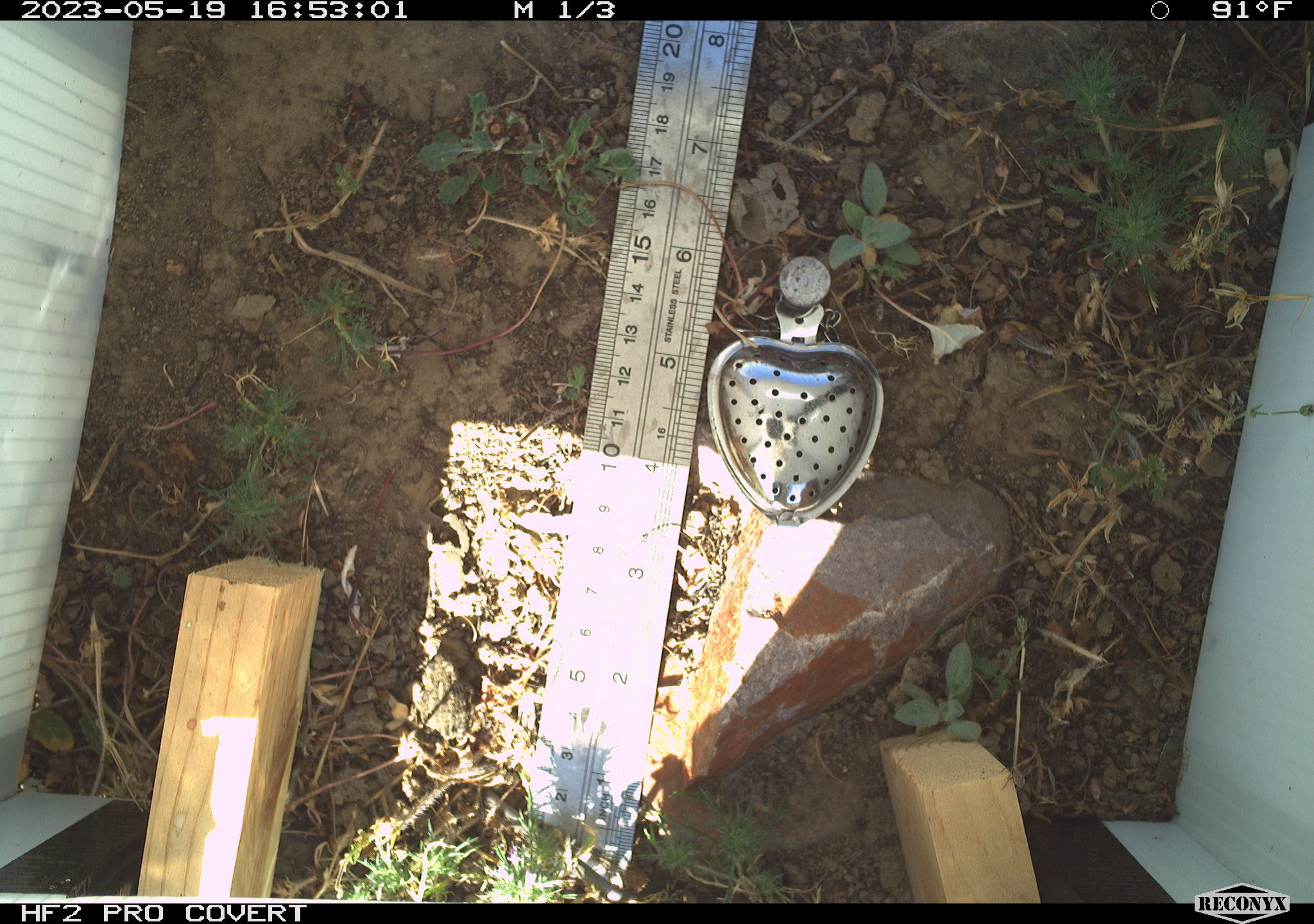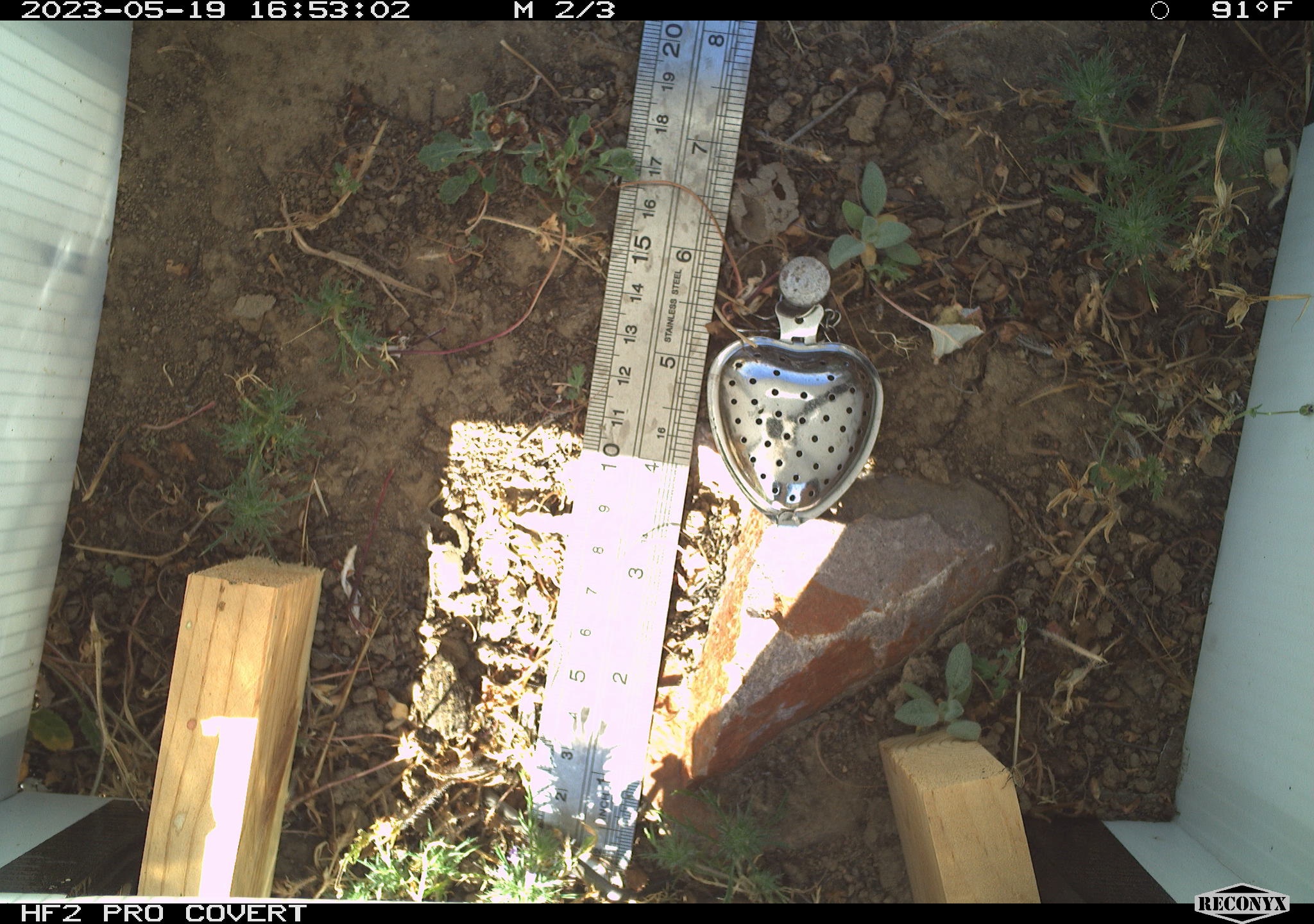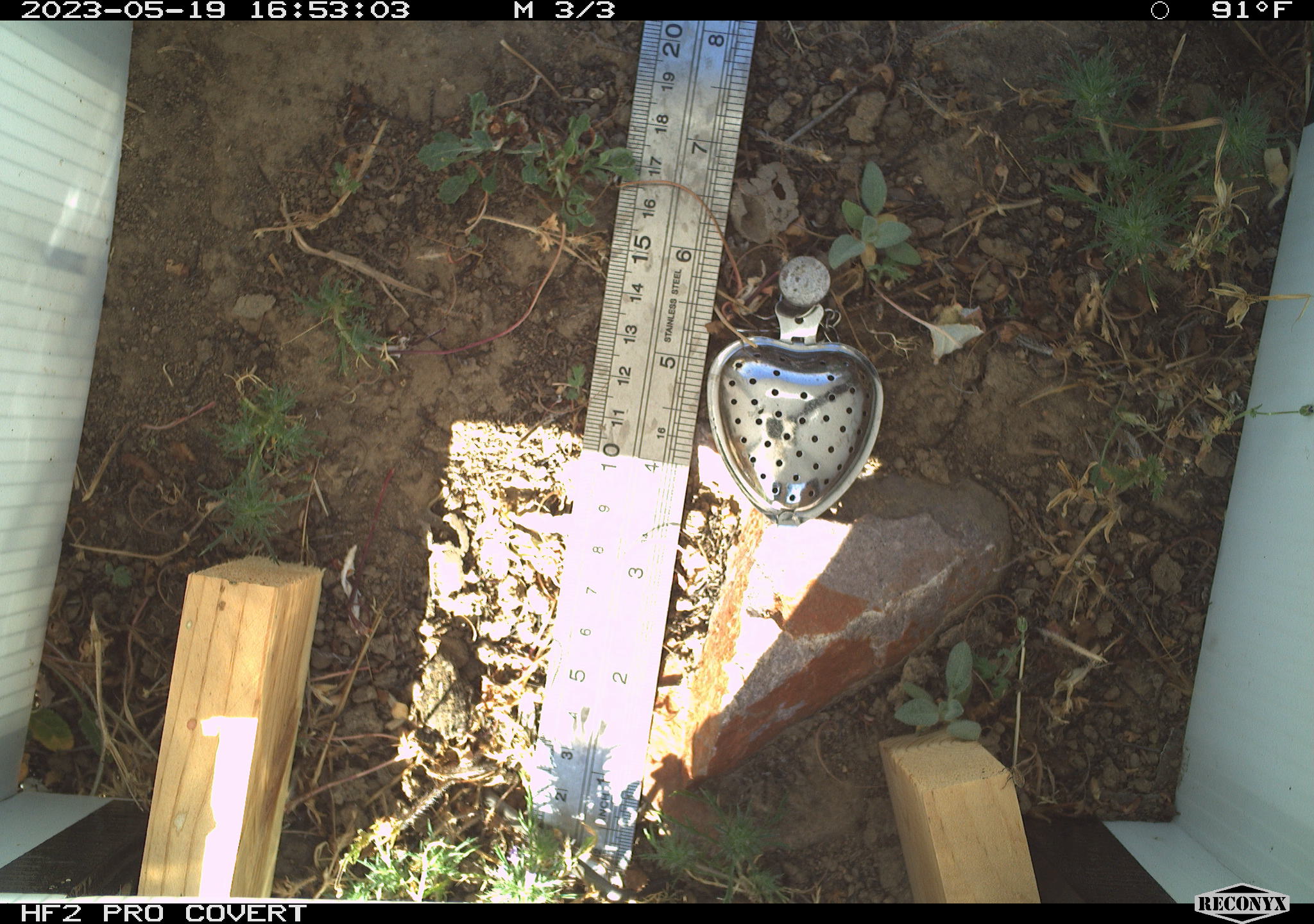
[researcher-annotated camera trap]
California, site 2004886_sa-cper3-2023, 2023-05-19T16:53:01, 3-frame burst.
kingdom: Animalia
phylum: Chordata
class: Amphibia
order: Anura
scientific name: Anura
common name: frogs